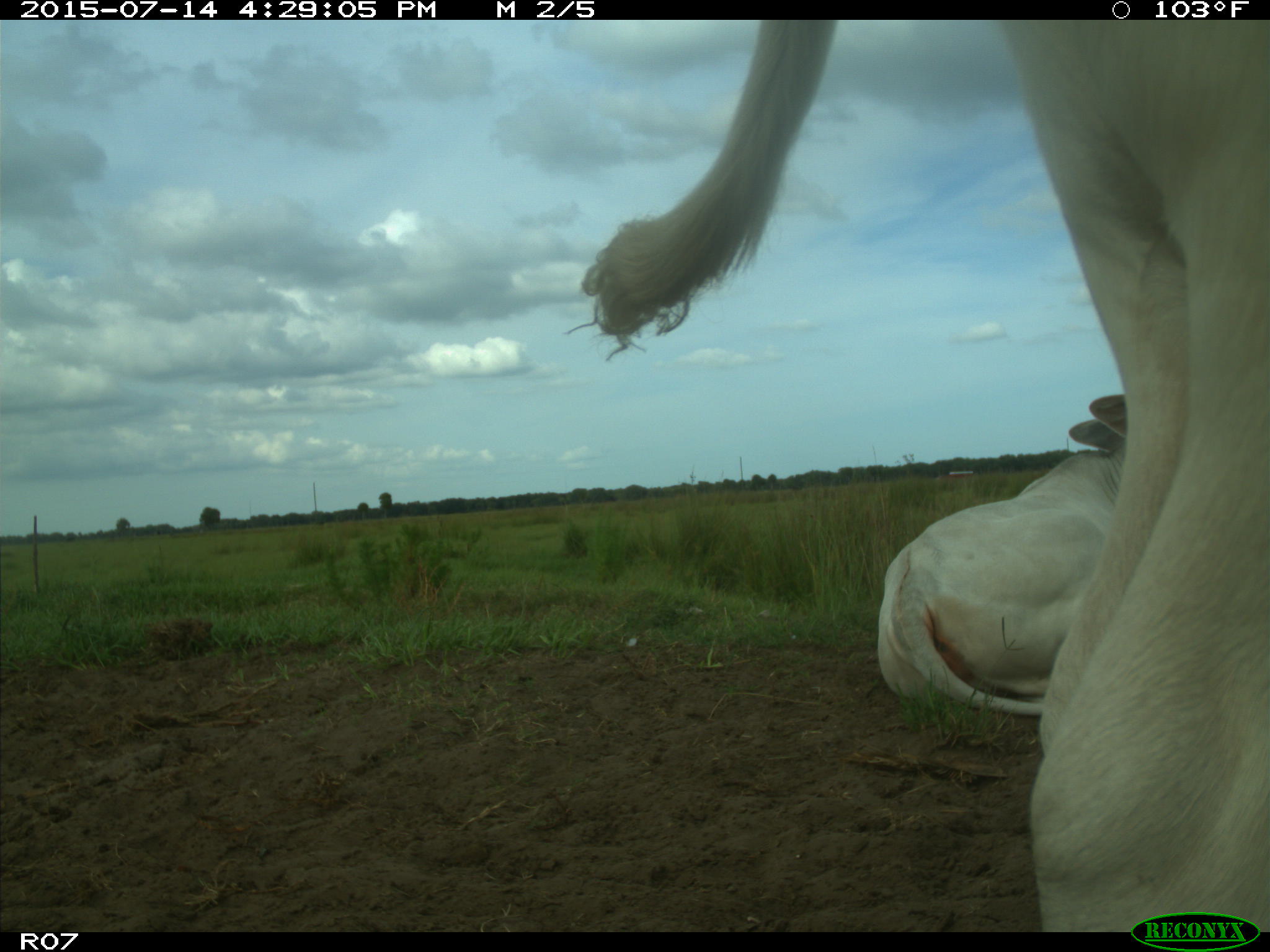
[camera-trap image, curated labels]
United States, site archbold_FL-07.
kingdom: Animalia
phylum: Chordata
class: Mammalia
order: Artiodactyla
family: Bovidae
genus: Bos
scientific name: Bos taurus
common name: domestic cow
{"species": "Bos taurus (domestic cow)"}